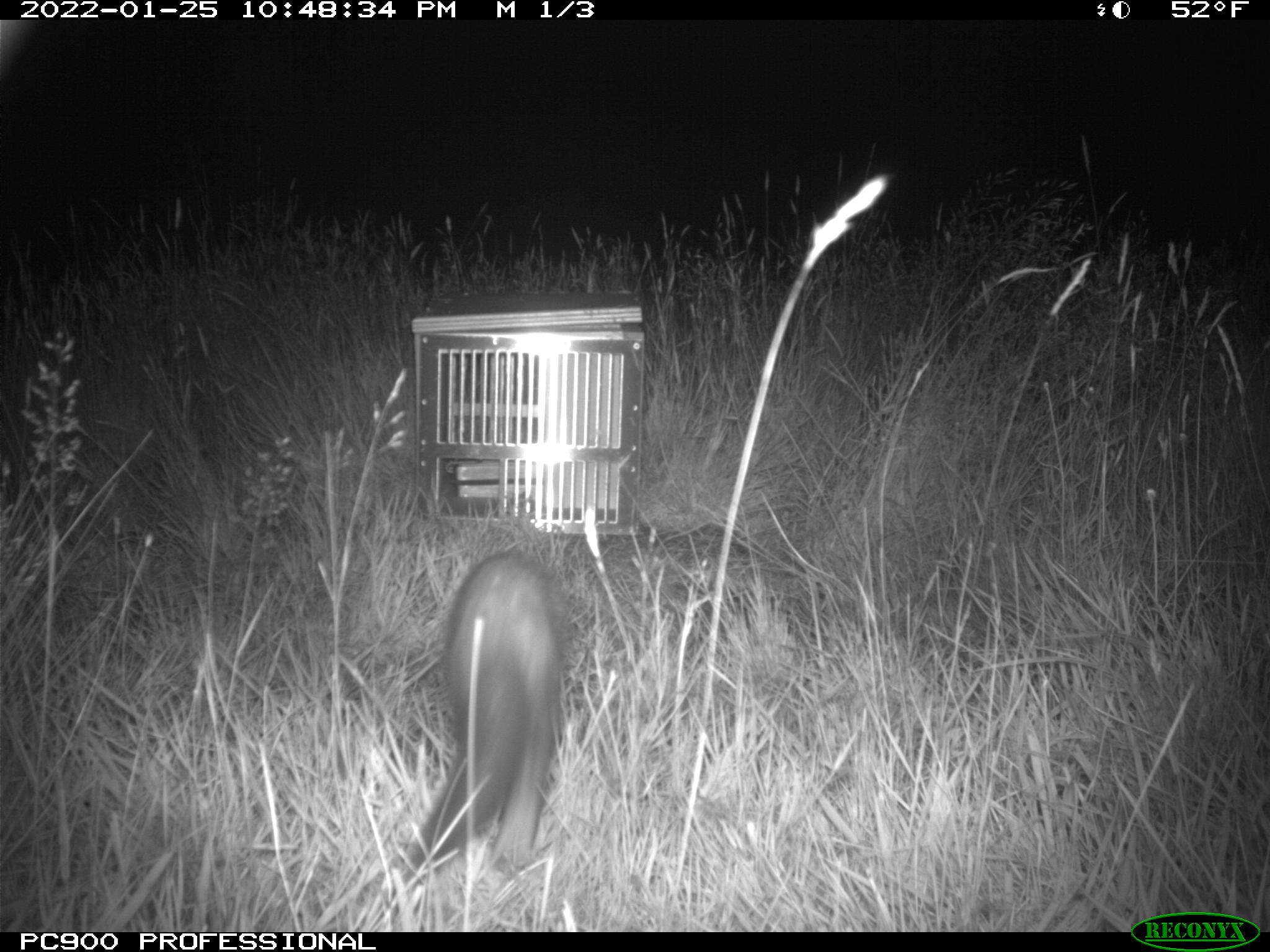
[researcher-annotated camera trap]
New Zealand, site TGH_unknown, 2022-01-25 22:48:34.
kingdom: Animalia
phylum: Chordata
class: Mammalia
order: Carnivora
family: Mustelidae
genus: Mustela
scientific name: Mustela furo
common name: ferret